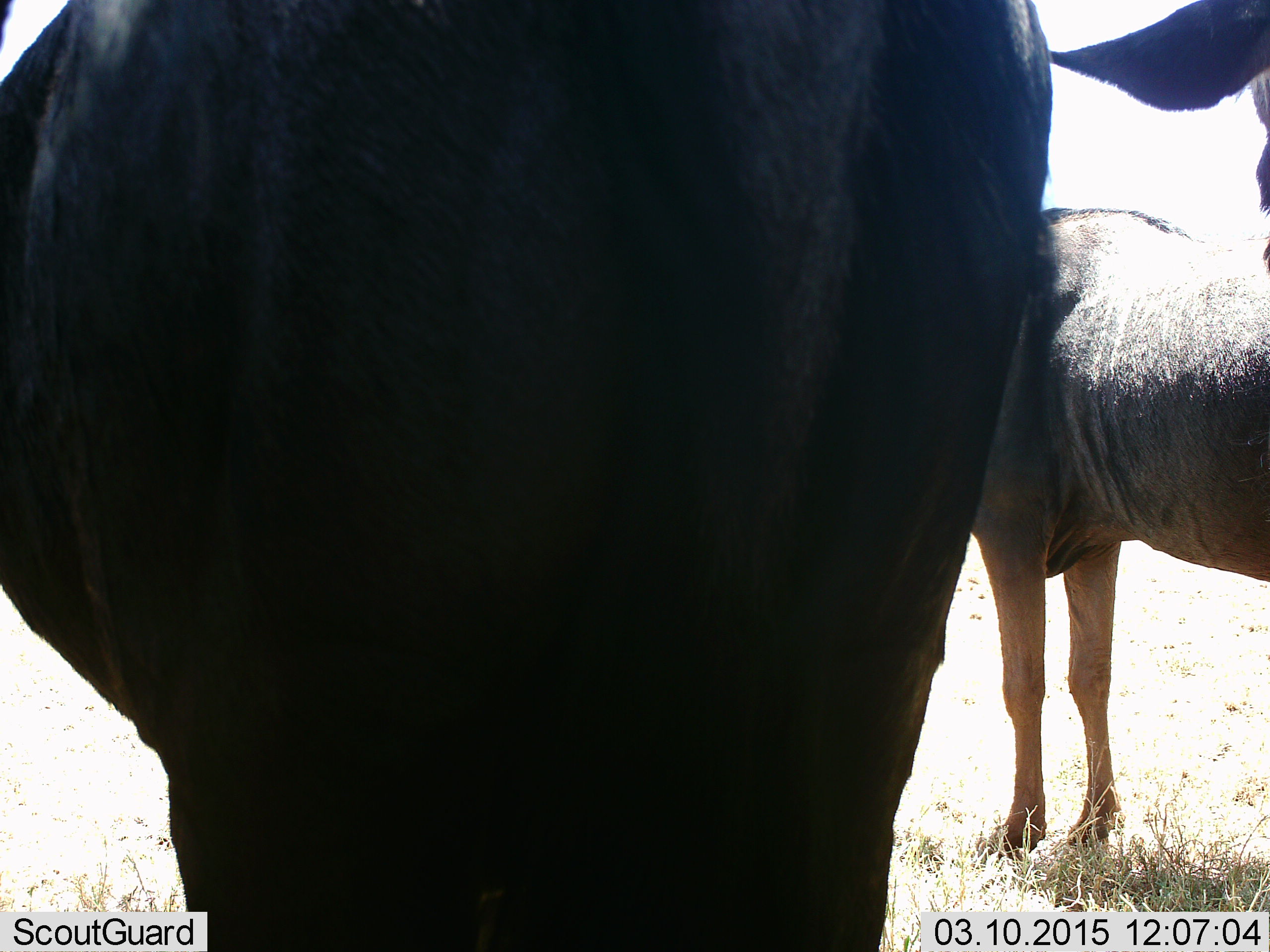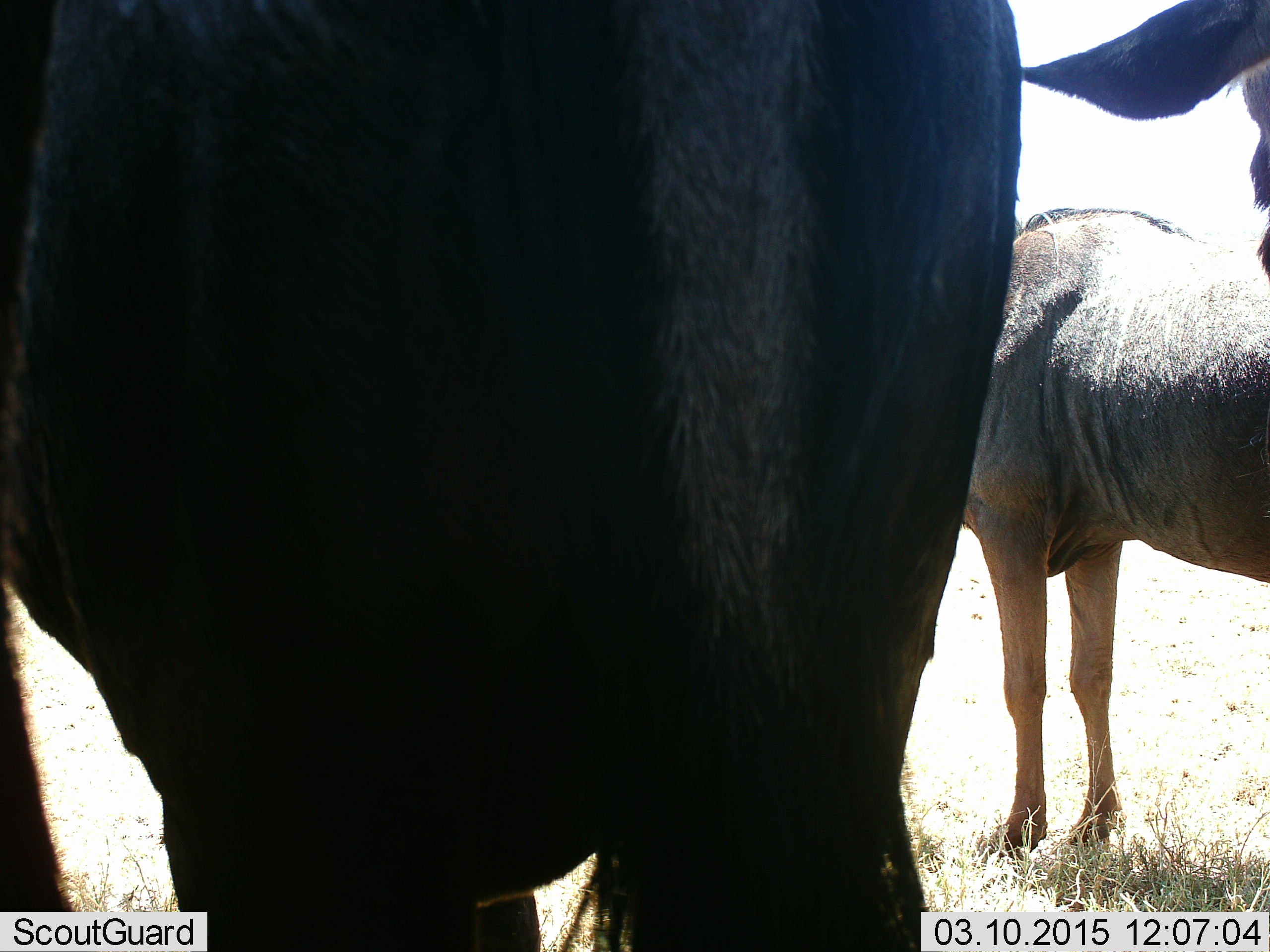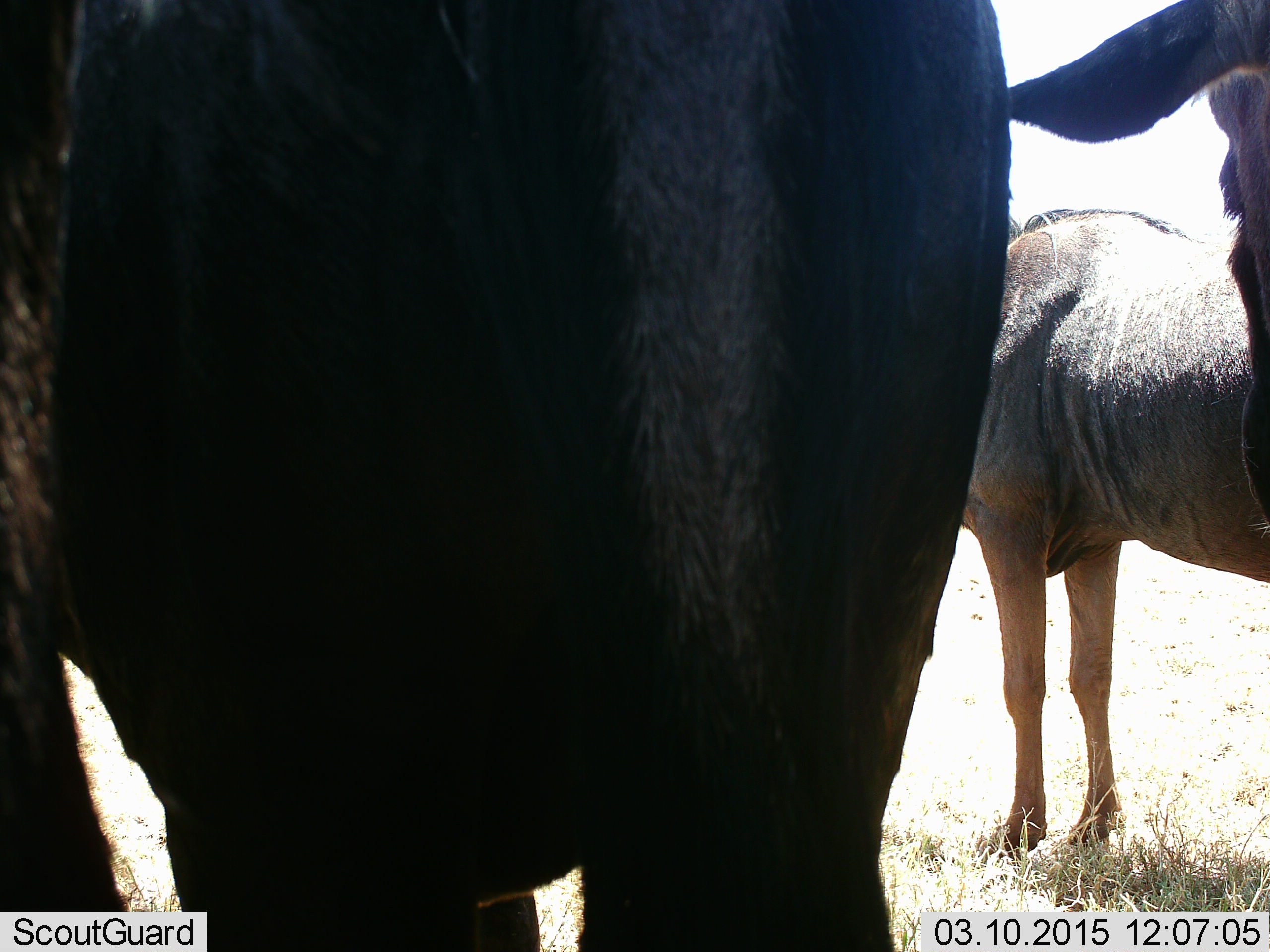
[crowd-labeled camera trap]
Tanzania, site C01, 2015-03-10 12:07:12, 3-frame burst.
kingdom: Animalia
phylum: Chordata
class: Mammalia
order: Artiodactyla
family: Bovidae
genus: Connochaetes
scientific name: Connochaetes taurinus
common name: blue wildebeest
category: wildebeest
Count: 3.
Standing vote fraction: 100%.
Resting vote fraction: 0%.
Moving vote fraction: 0%.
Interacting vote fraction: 0%.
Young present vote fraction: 0%.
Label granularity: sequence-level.